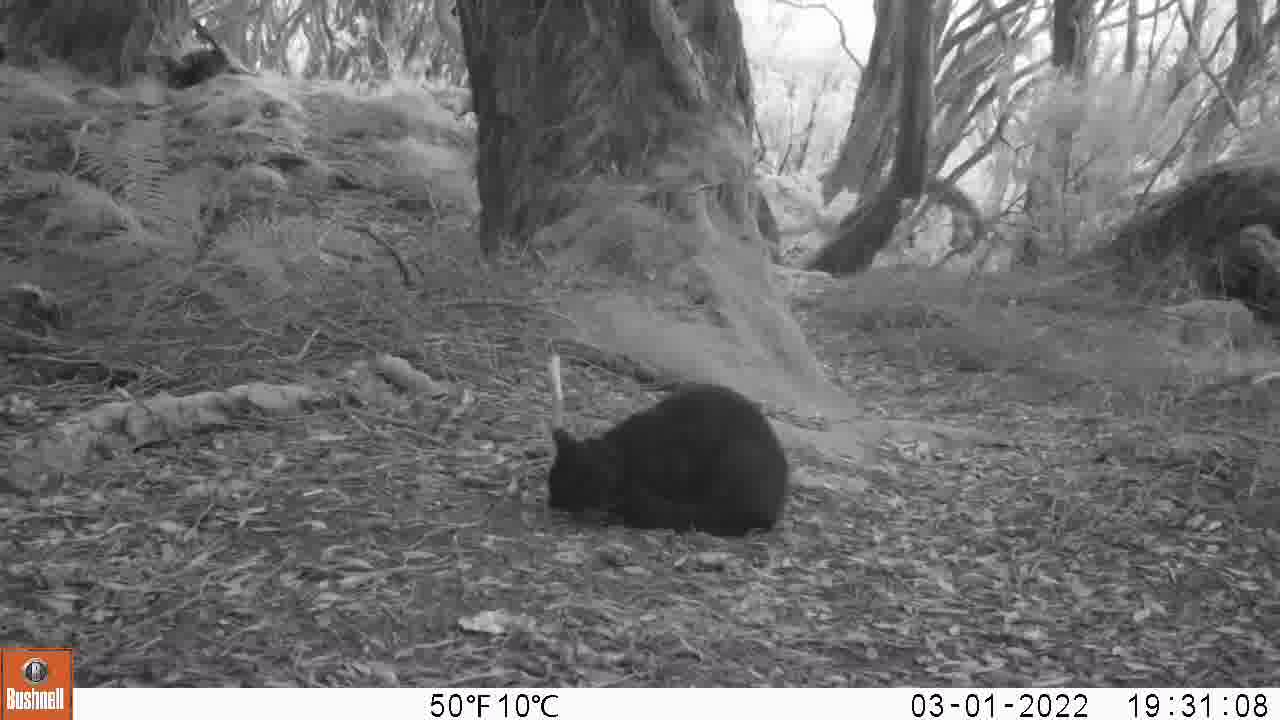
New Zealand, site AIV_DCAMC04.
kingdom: Animalia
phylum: Chordata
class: Mammalia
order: Carnivora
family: Felidae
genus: Felis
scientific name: Felis catus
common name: domestic cat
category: cat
Cat (domestic cat) (Felis catus).